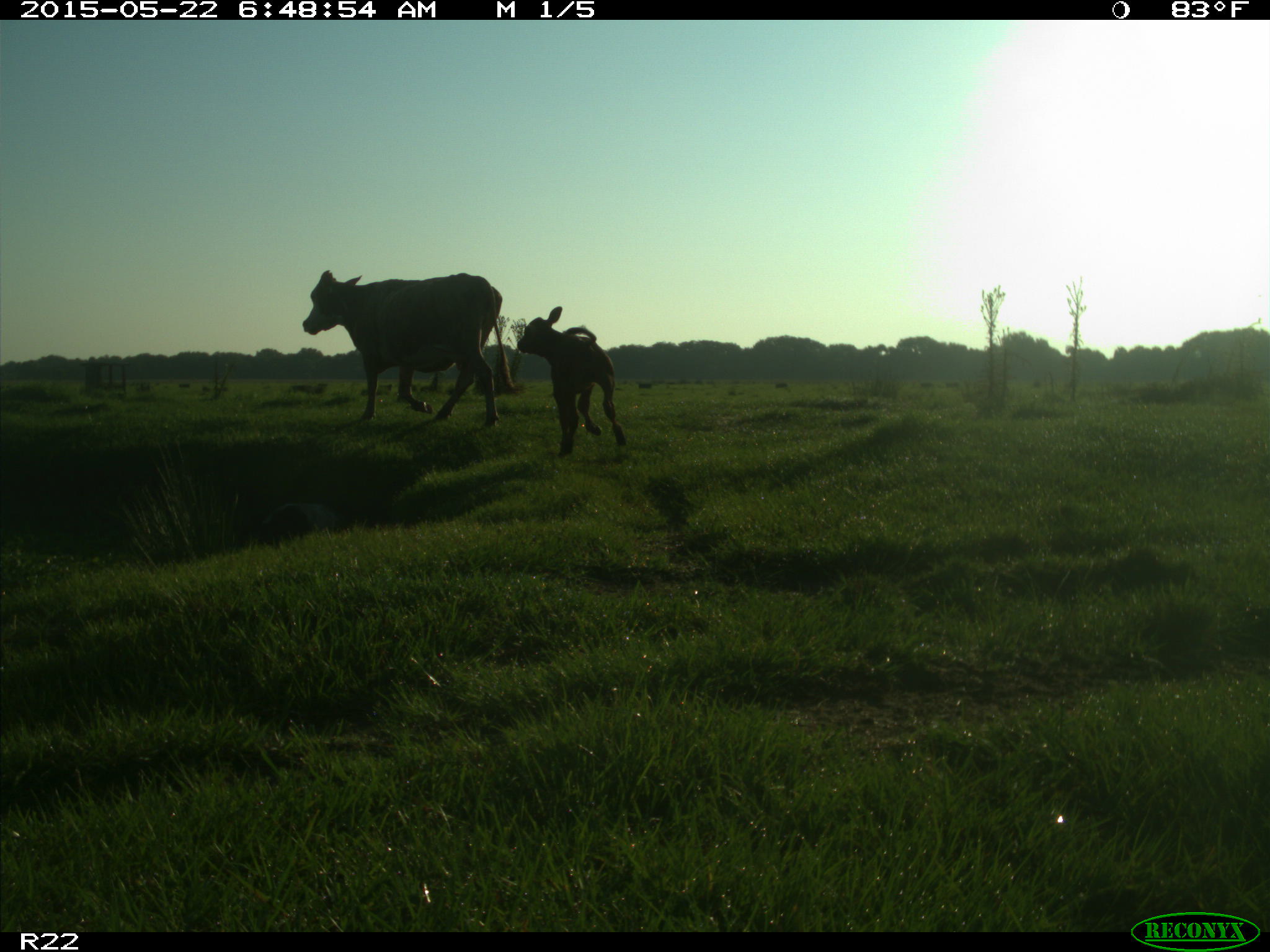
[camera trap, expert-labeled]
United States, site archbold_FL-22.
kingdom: Animalia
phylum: Chordata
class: Mammalia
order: Artiodactyla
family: Bovidae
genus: Bos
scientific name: Bos taurus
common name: domestic cow